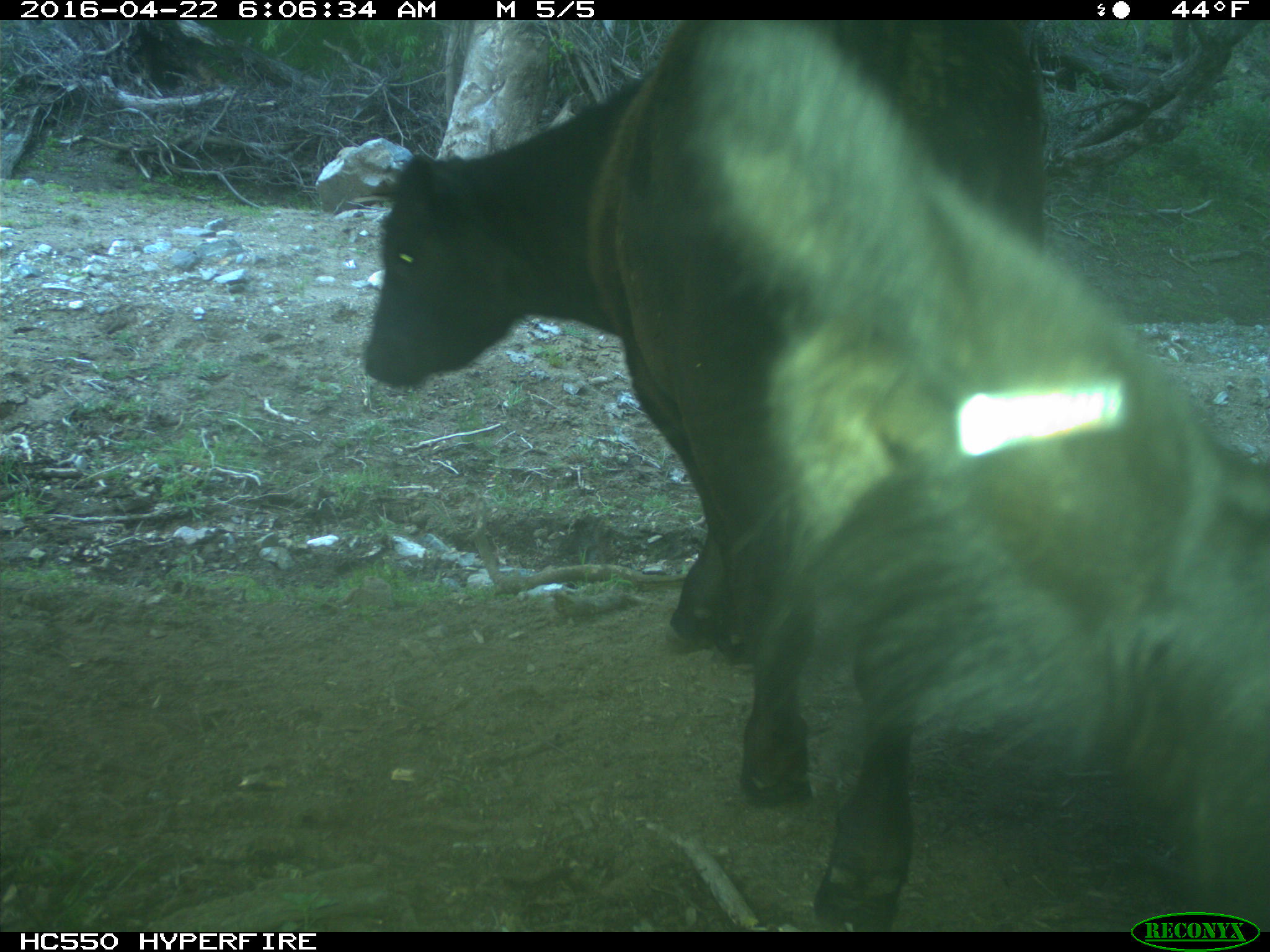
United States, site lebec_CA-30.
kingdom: Animalia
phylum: Chordata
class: Mammalia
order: Artiodactyla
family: Bovidae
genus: Bos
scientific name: Bos taurus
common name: domestic cow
Bos taurus (domestic cow).